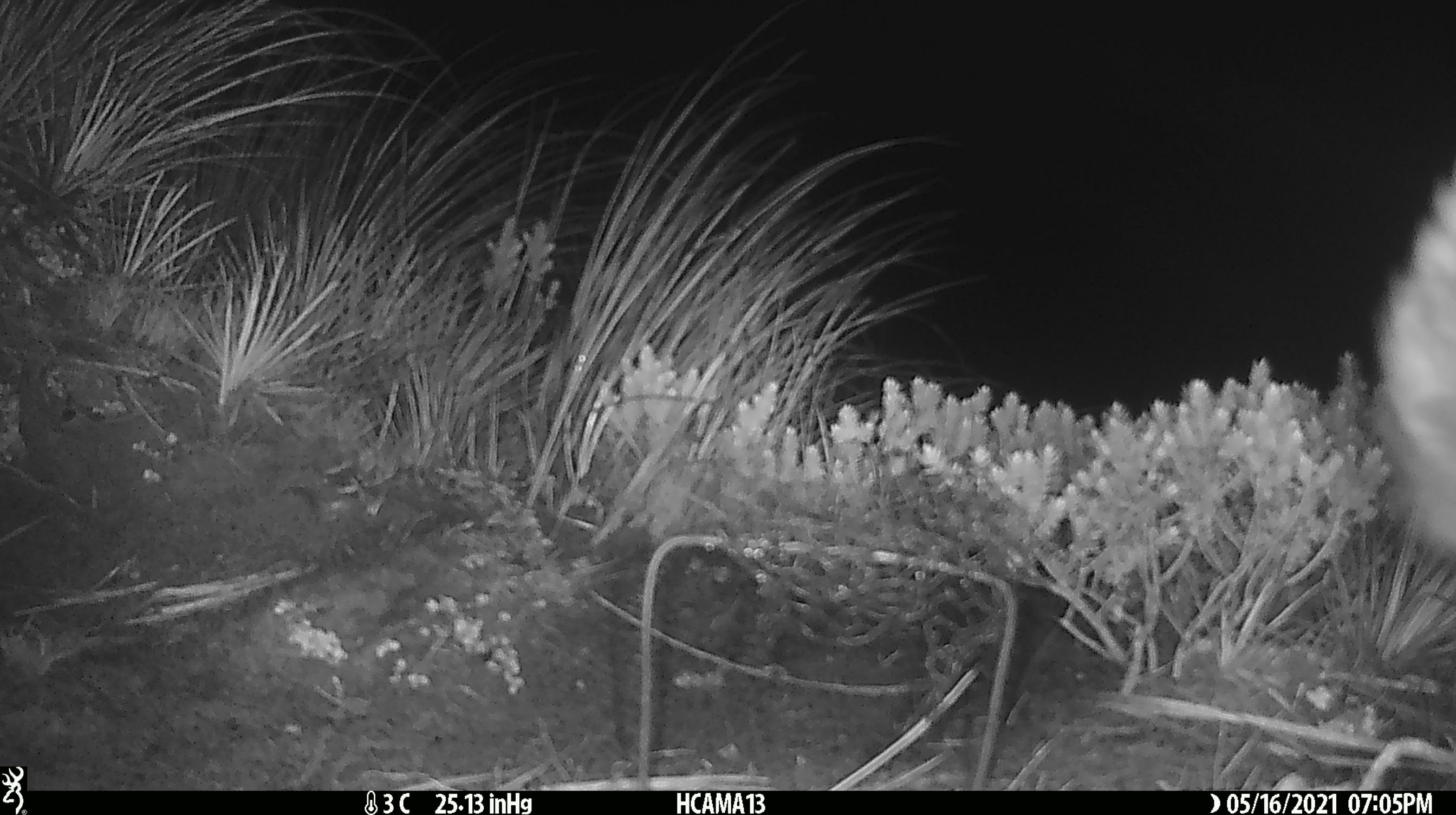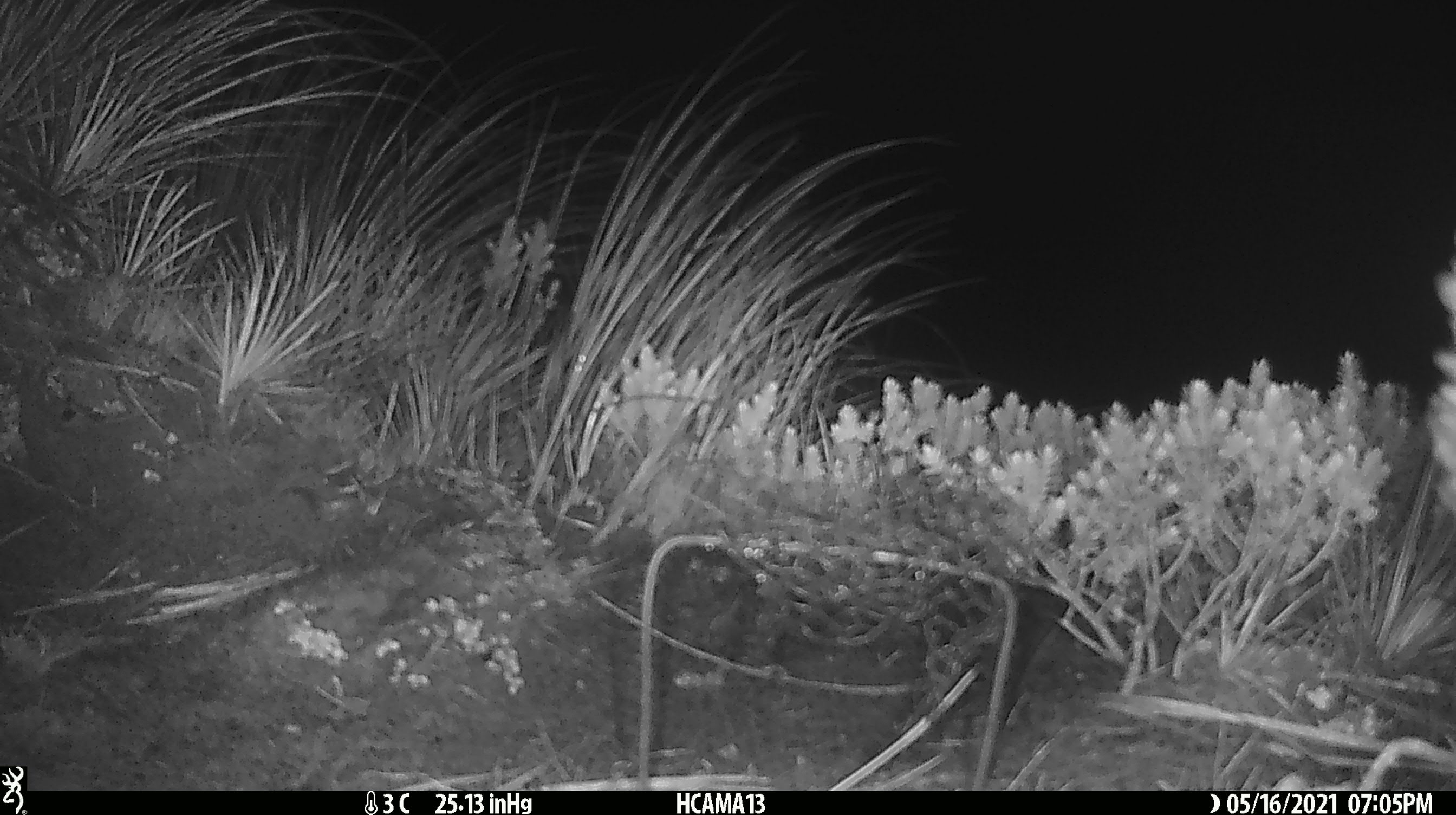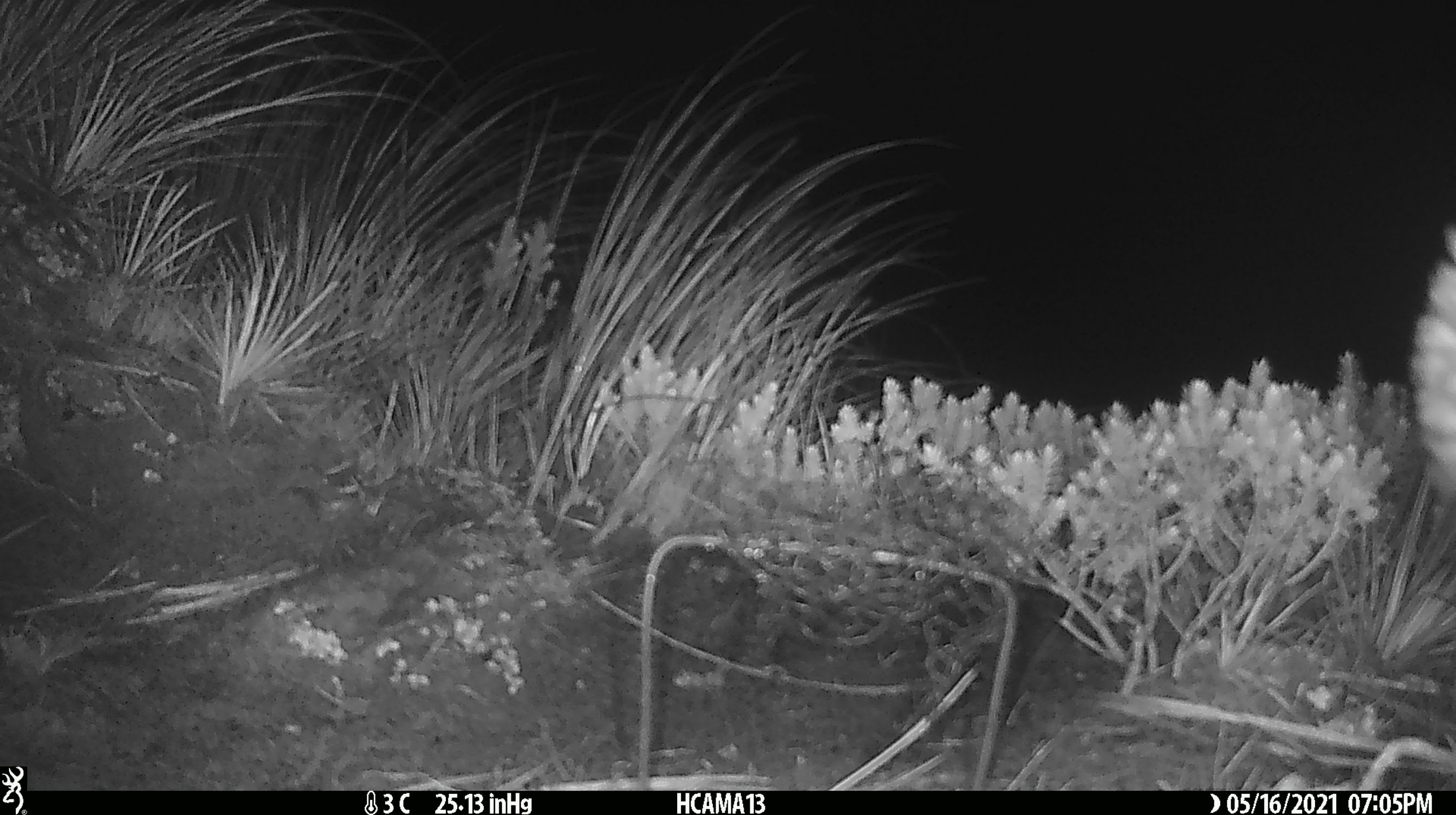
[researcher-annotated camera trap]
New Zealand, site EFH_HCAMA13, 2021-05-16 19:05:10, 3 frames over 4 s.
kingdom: Animalia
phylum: Chordata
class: Aves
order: Psittaciformes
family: Strigopidae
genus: Nestor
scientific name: Nestor notabilis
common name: kea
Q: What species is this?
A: Kea (Nestor notabilis).